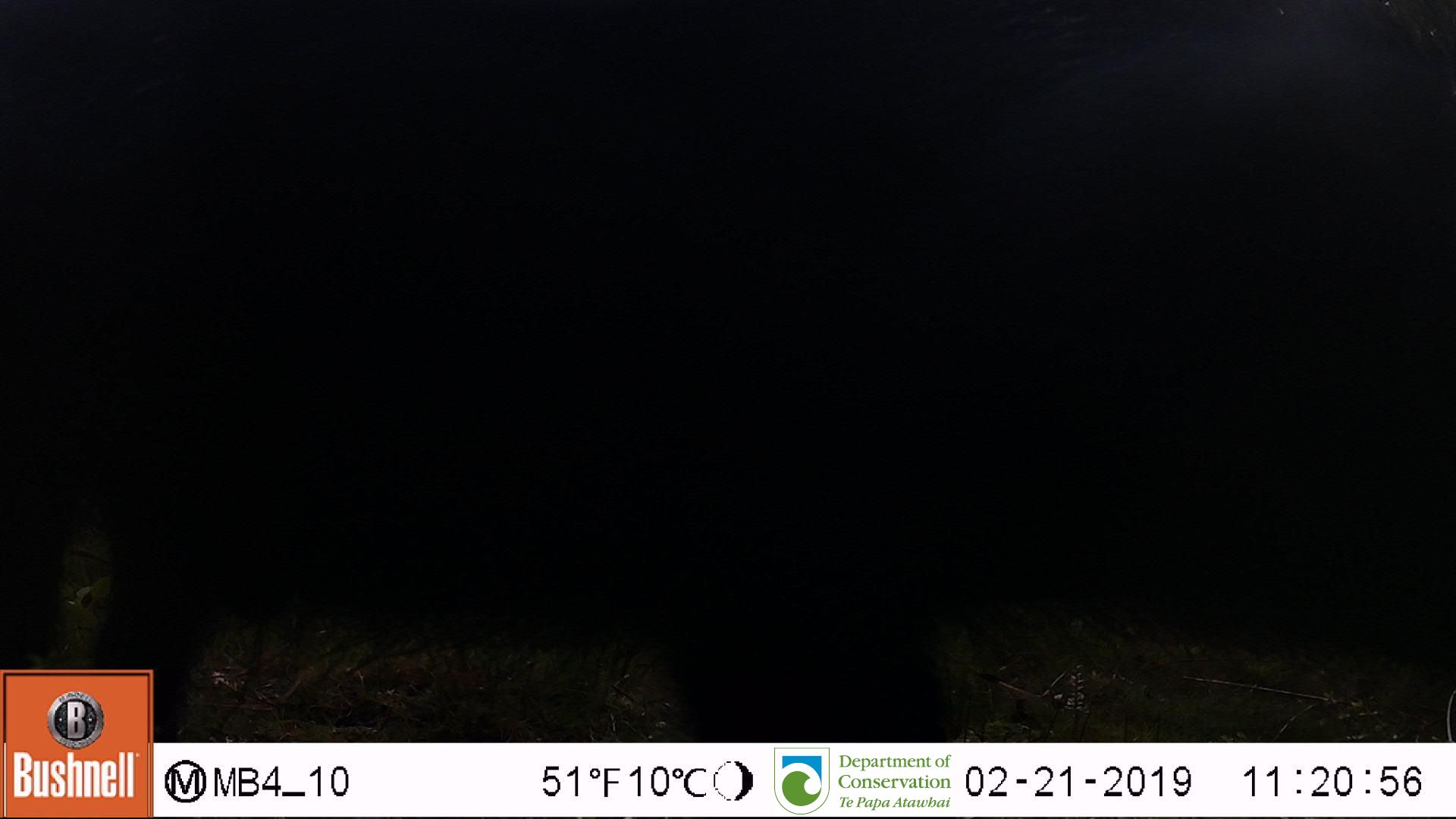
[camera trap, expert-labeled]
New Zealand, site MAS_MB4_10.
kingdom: Animalia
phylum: Chordata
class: Mammalia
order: Artiodactyla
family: Suidae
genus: Sus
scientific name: Sus scrofa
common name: pig